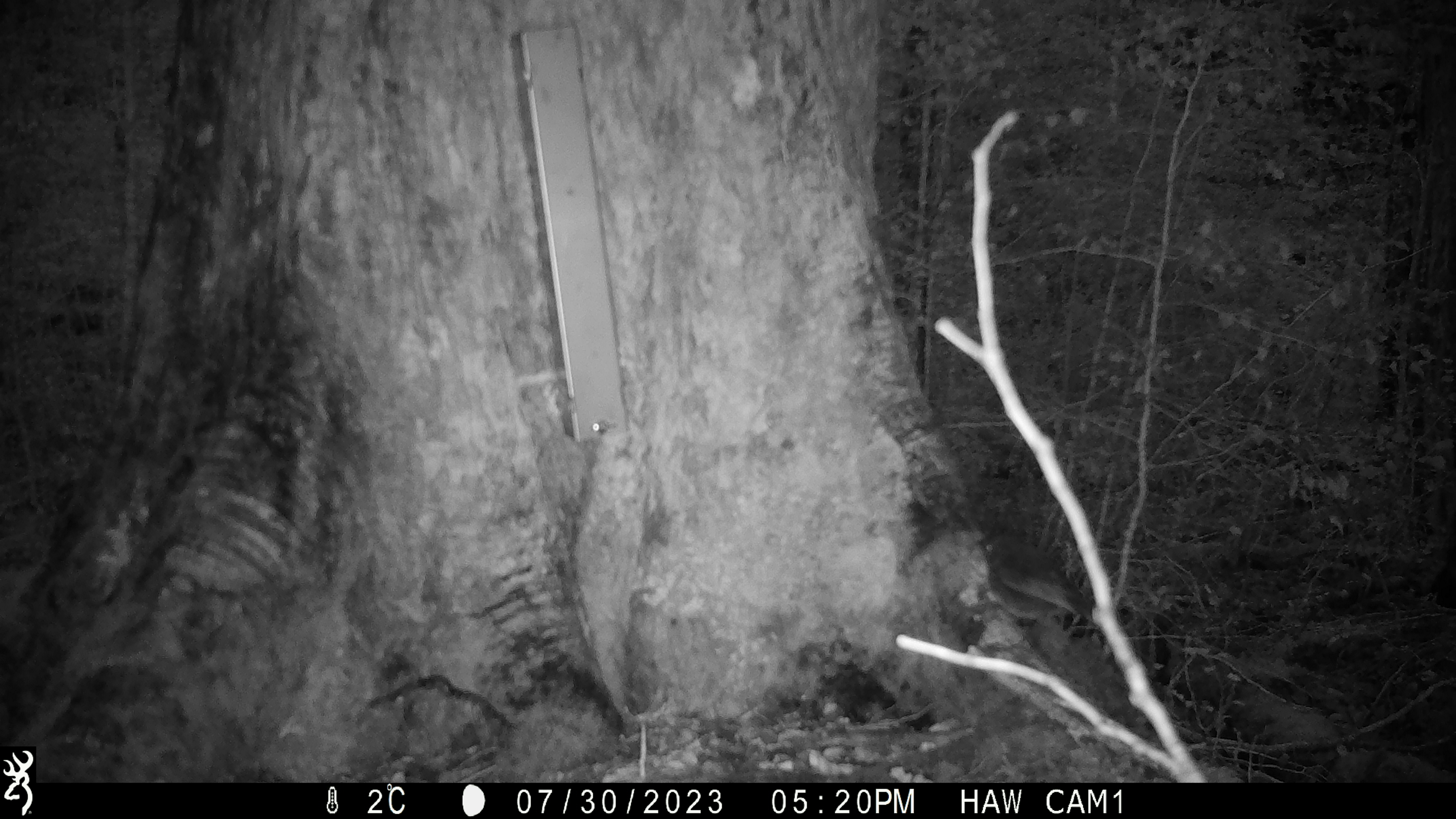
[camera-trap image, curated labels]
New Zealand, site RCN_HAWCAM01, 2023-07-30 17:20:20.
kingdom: Animalia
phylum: Chordata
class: Aves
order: Passeriformes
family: Petroicidae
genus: Petroica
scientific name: Petroica australis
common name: new zealand robin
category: robin